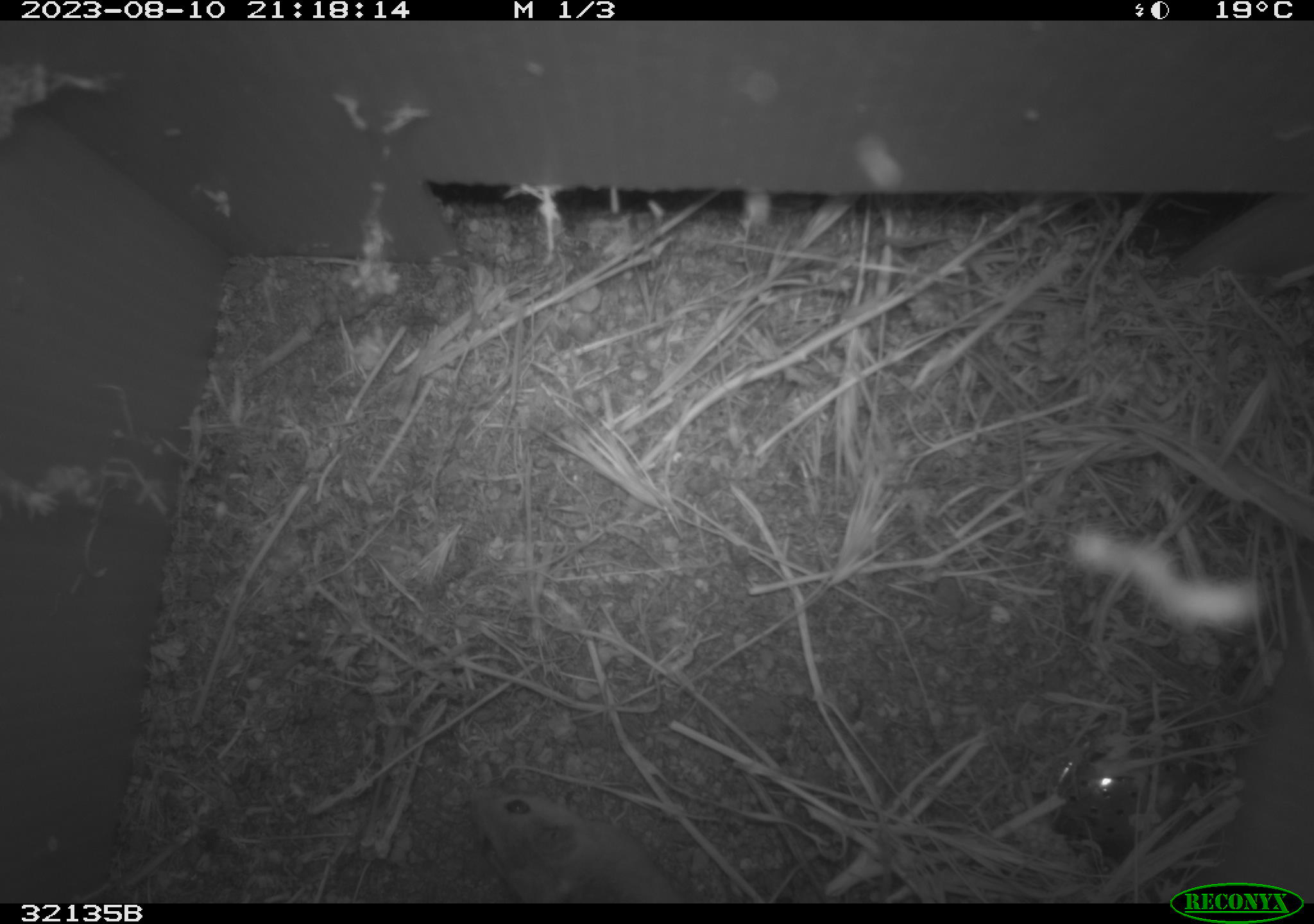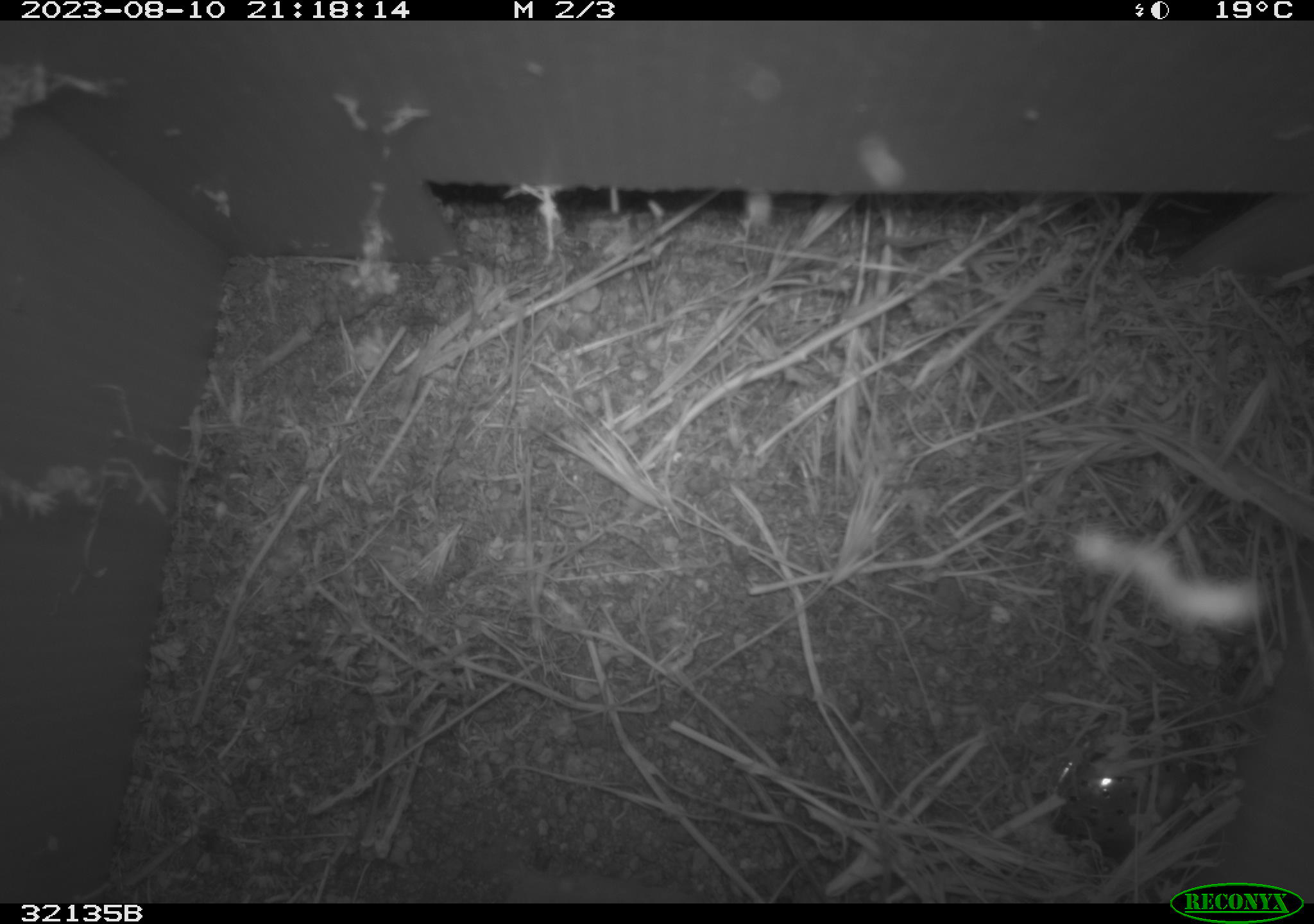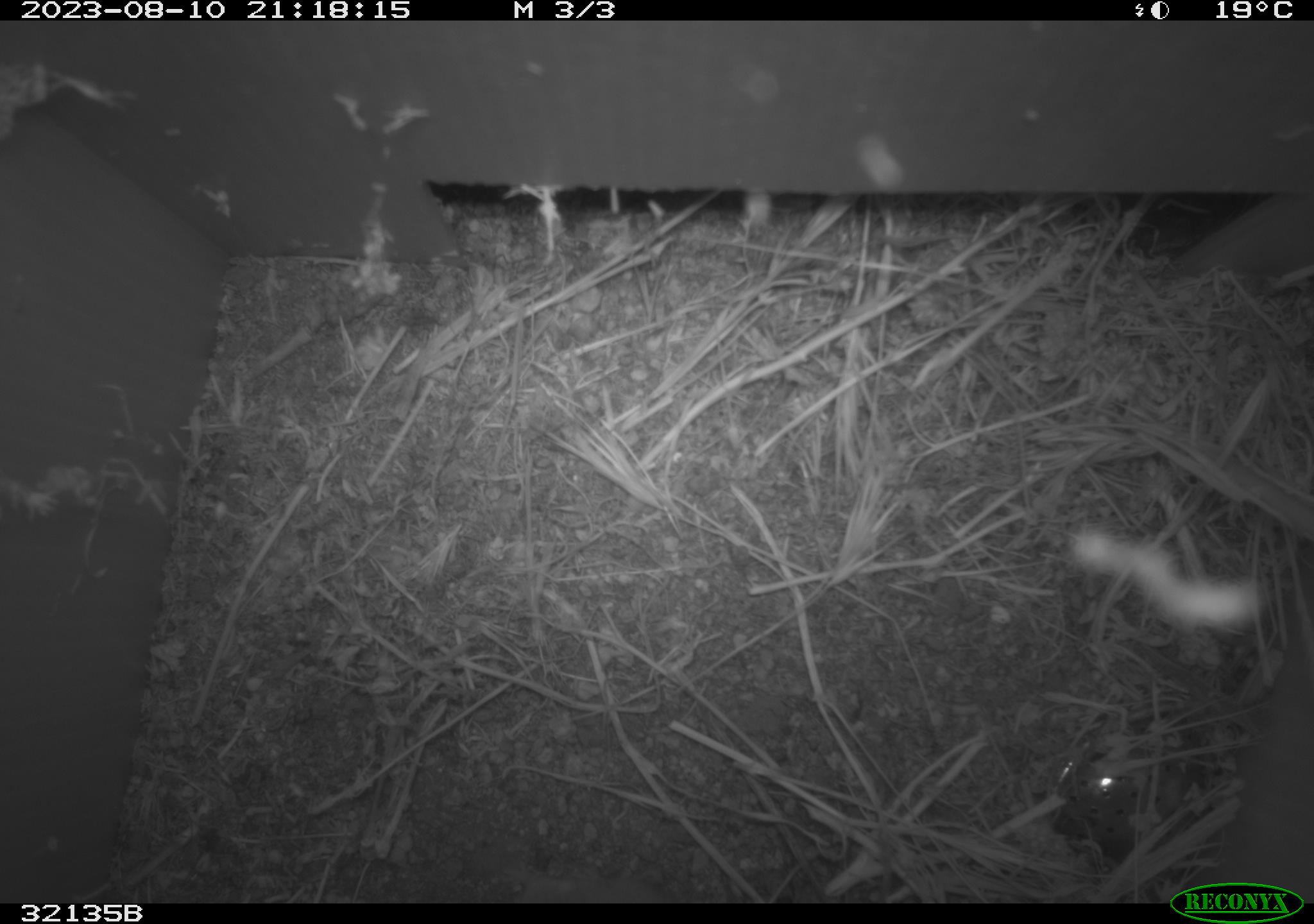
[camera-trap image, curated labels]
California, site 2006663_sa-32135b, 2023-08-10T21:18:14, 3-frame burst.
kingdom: Animalia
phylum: Chordata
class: Mammalia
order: Rodentia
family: Cricetidae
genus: Peromyscus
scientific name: Peromyscus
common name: deer mice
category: peromyscus species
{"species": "peromyscus species (deer mice) (Peromyscus)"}